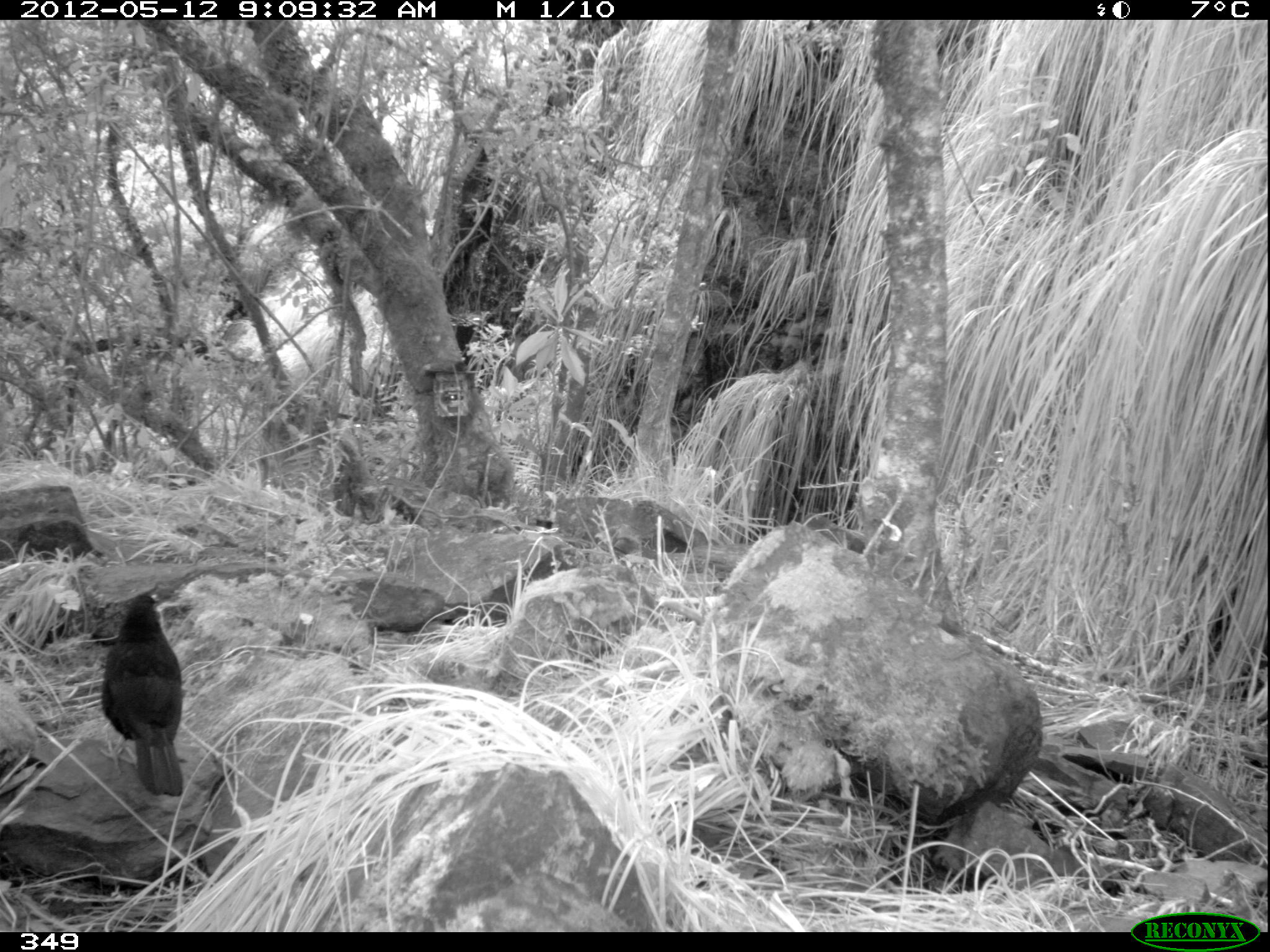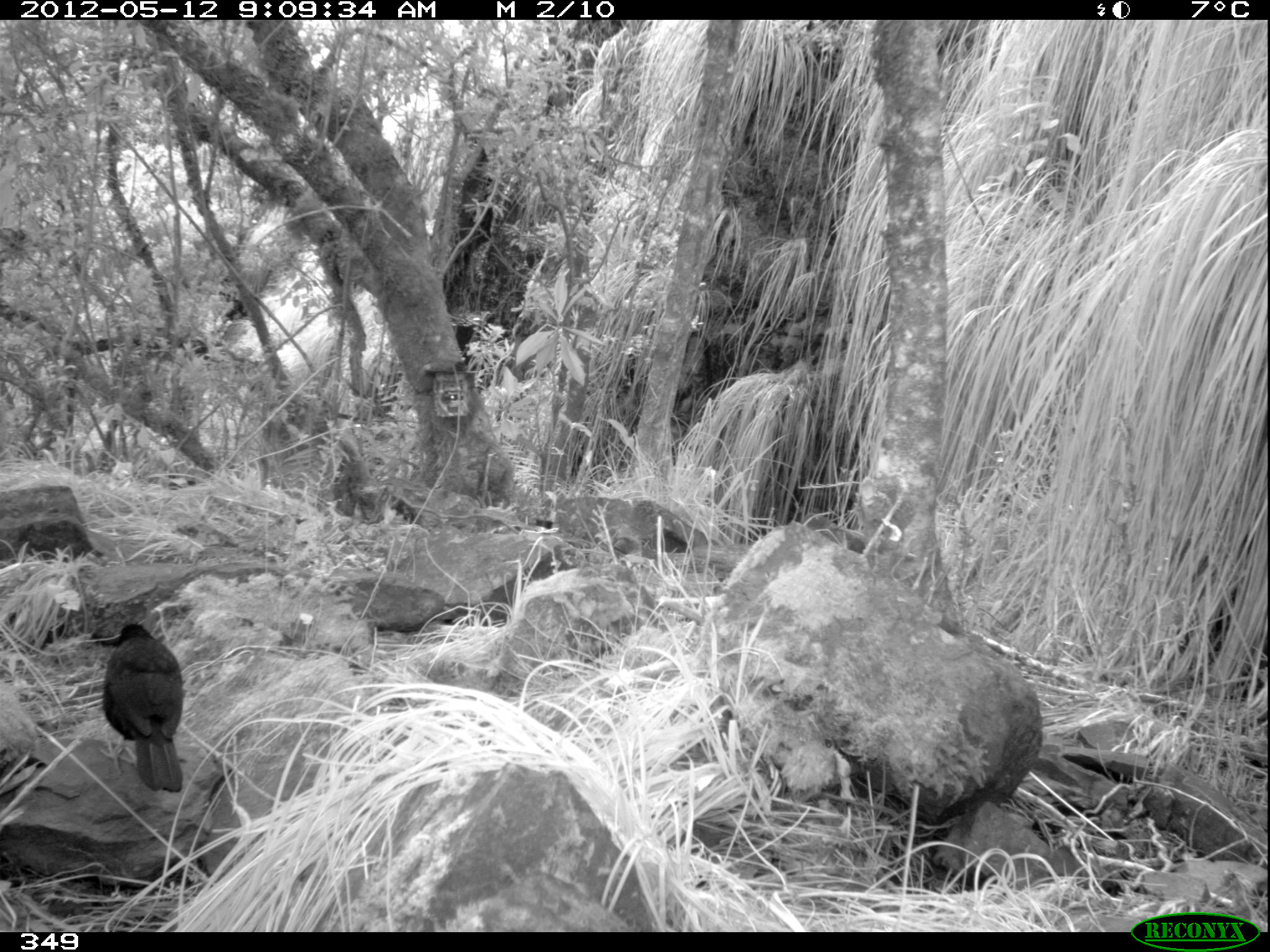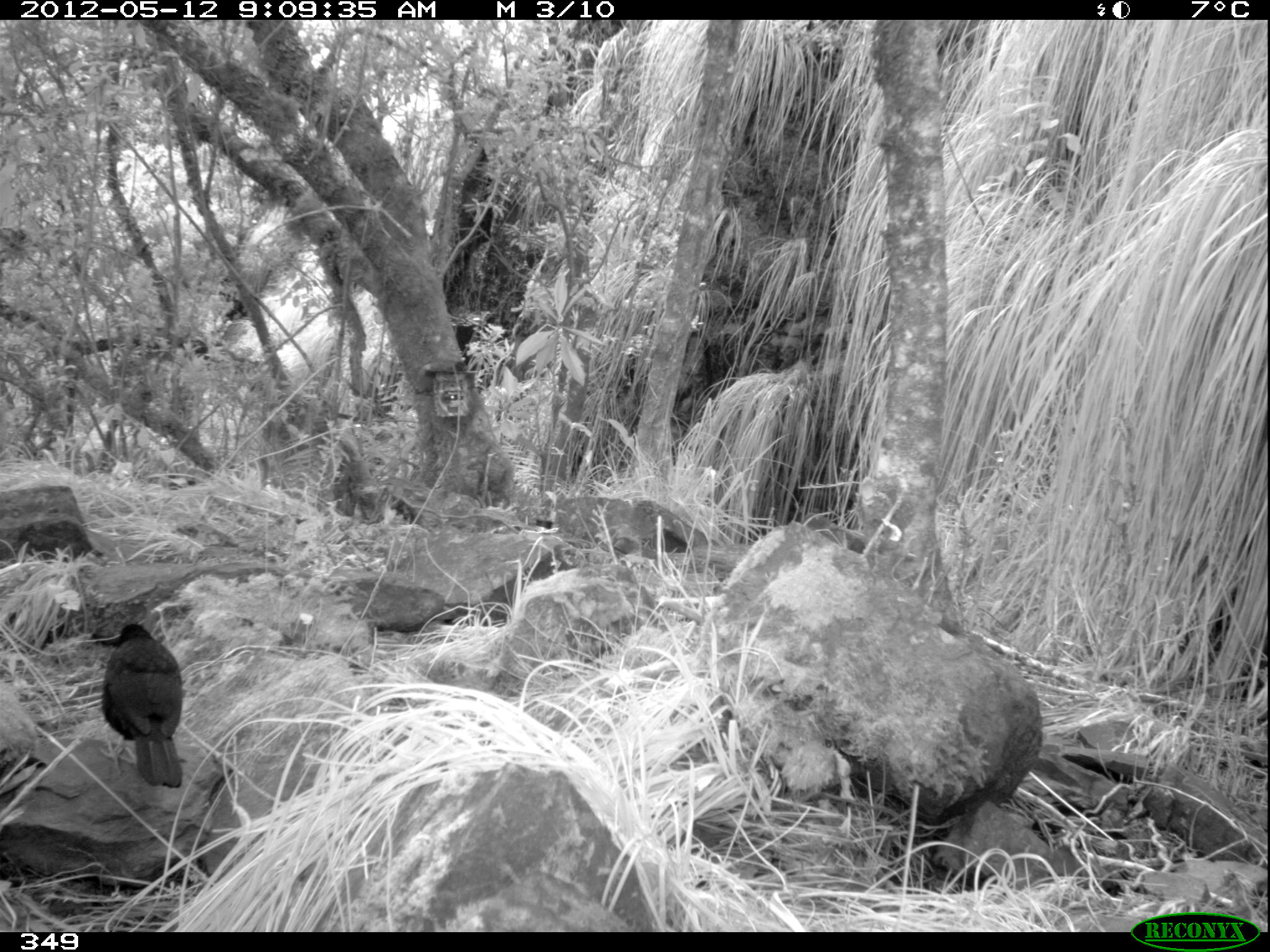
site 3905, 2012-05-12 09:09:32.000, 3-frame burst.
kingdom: Animalia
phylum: Chordata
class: Aves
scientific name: Aves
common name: bird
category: unknown bird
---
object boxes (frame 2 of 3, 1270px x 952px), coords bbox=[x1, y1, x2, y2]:
unknown bird: bbox=[97, 621, 184, 793]